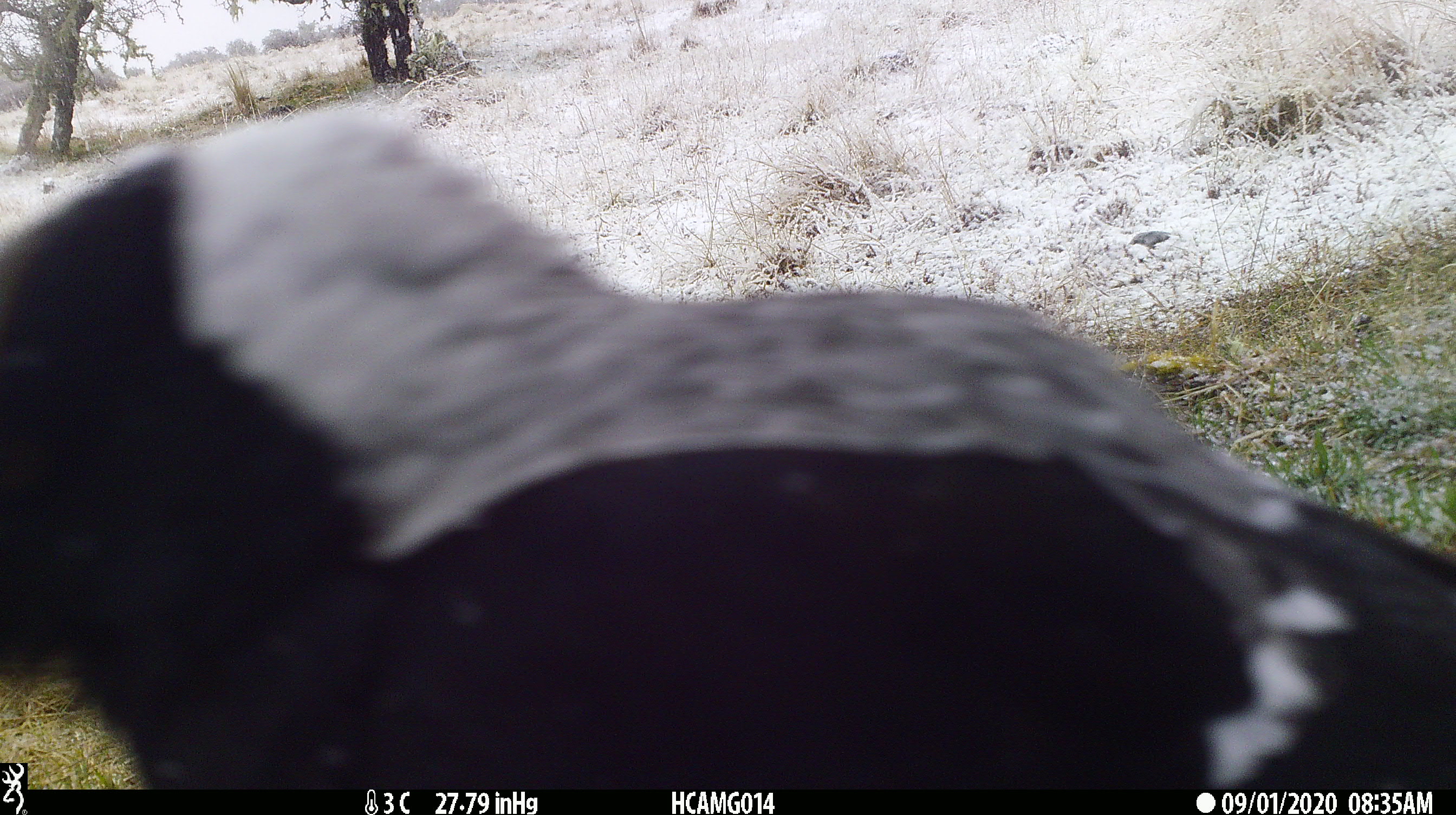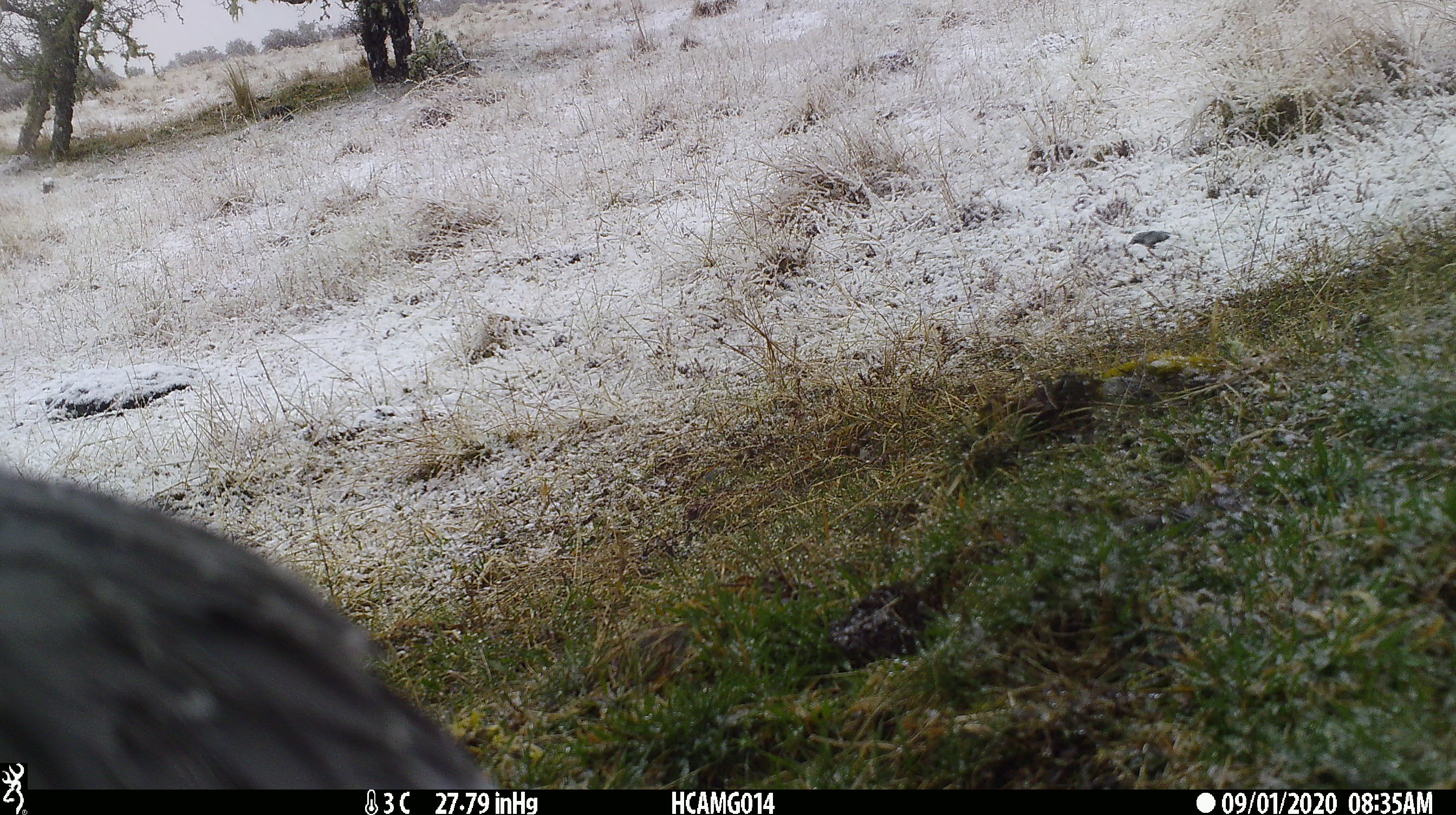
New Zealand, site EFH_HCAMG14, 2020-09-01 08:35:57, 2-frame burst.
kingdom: Animalia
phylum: Chordata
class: Aves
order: Passeriformes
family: Artamidae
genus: Gymnorhina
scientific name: Gymnorhina tibicen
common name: australian magpie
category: magpie